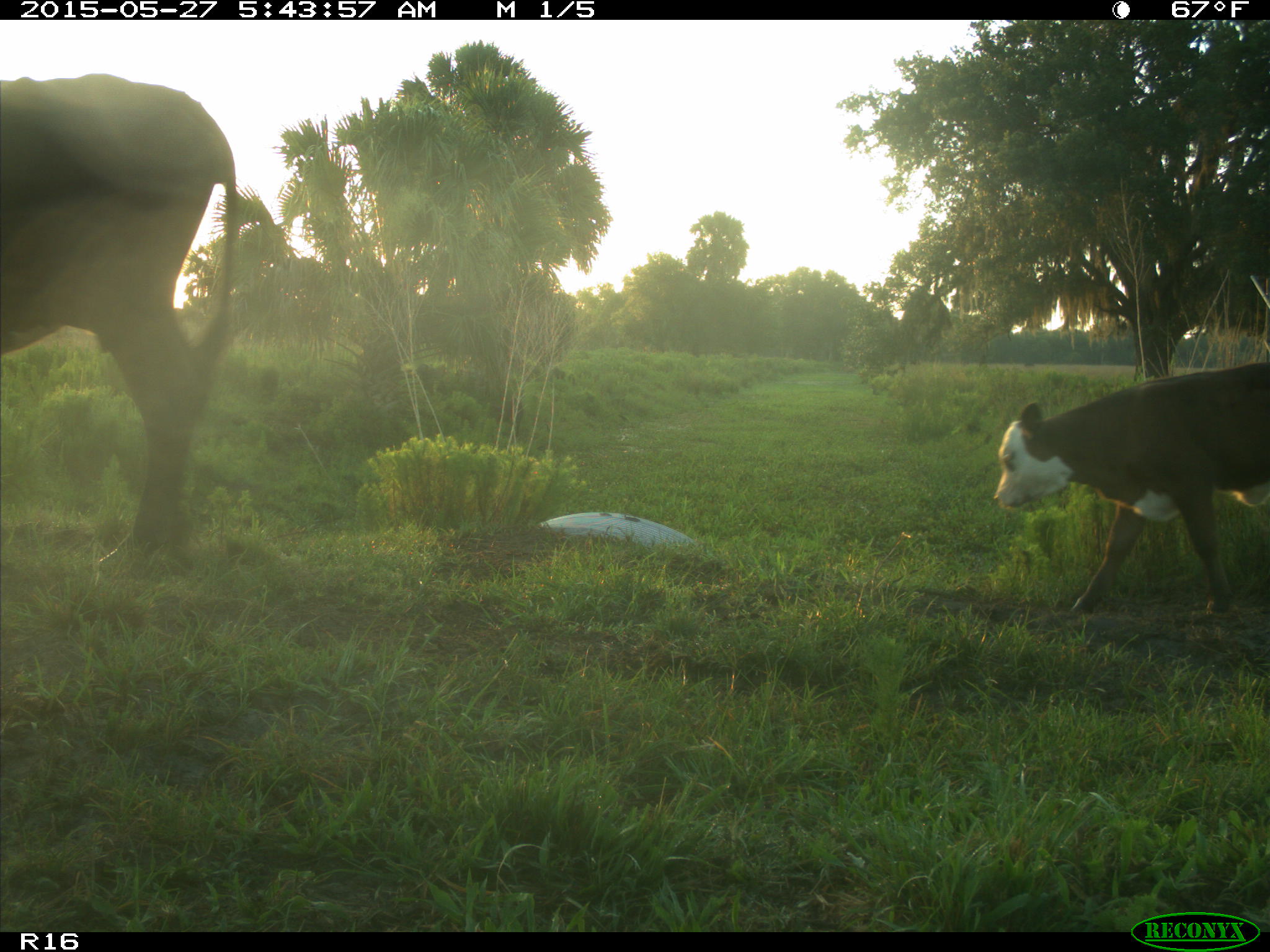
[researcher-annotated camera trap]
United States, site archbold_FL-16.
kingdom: Animalia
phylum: Chordata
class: Mammalia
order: Artiodactyla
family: Bovidae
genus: Bos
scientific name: Bos taurus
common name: domestic cow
Bos taurus (domestic cow).